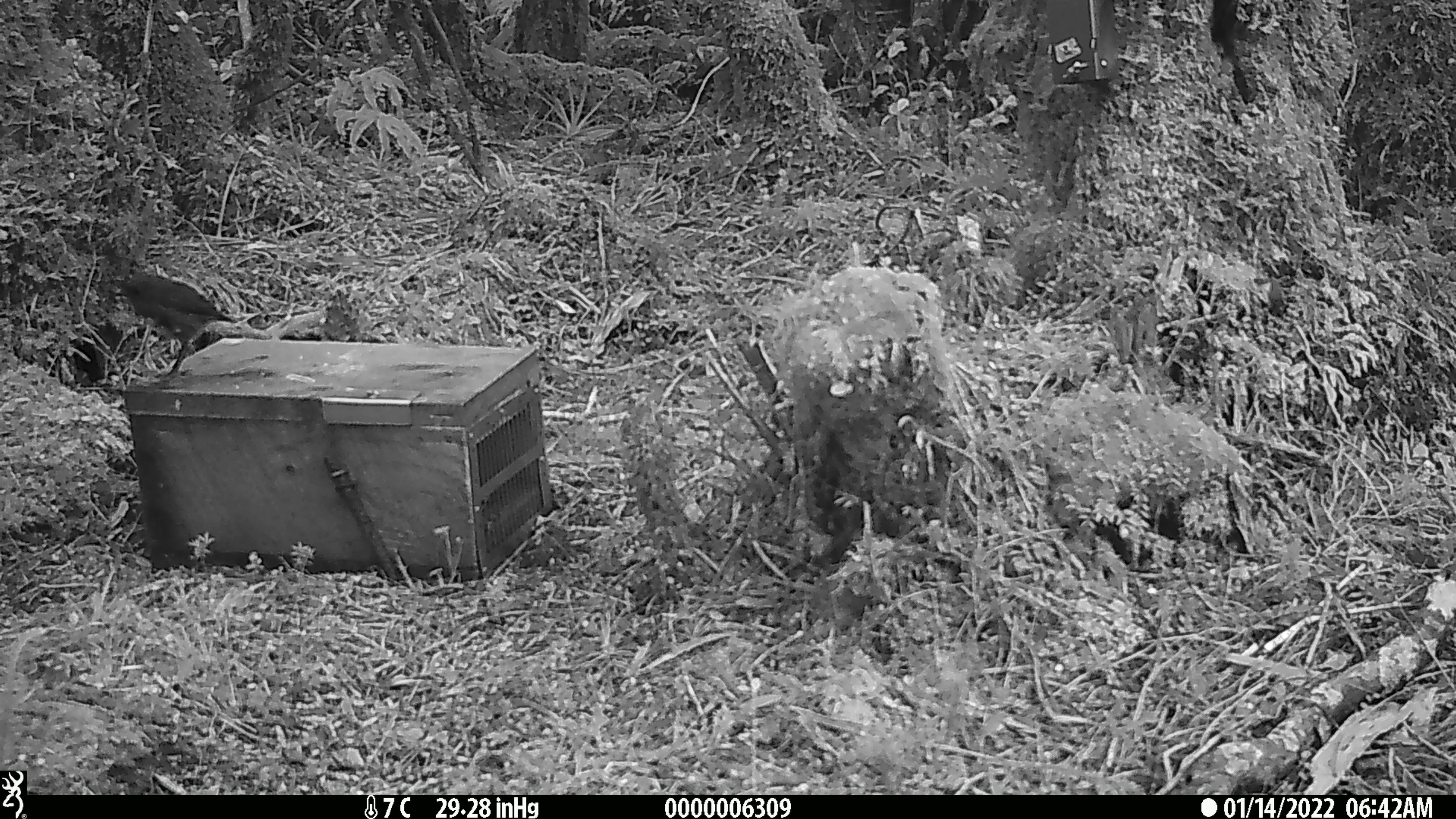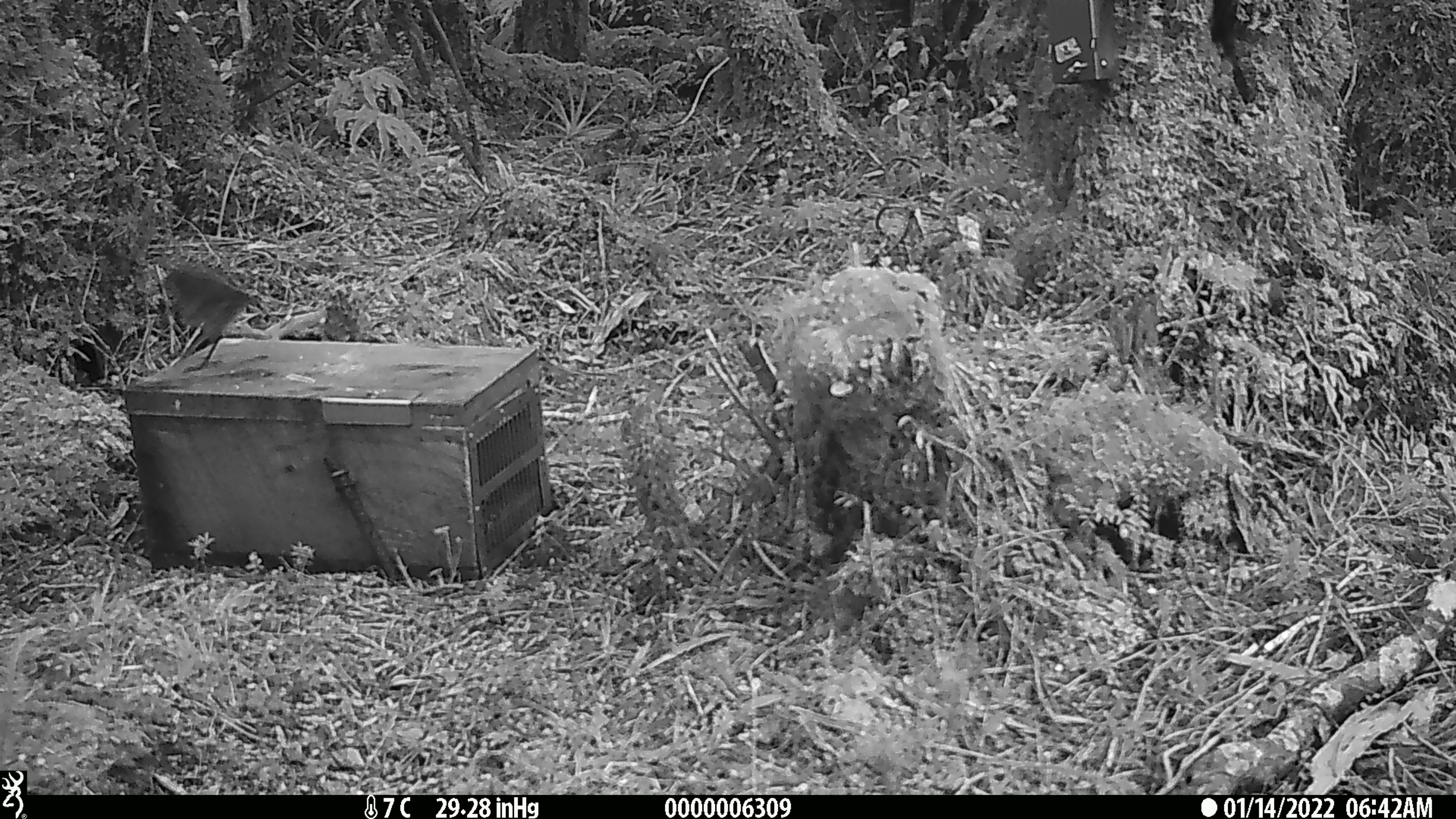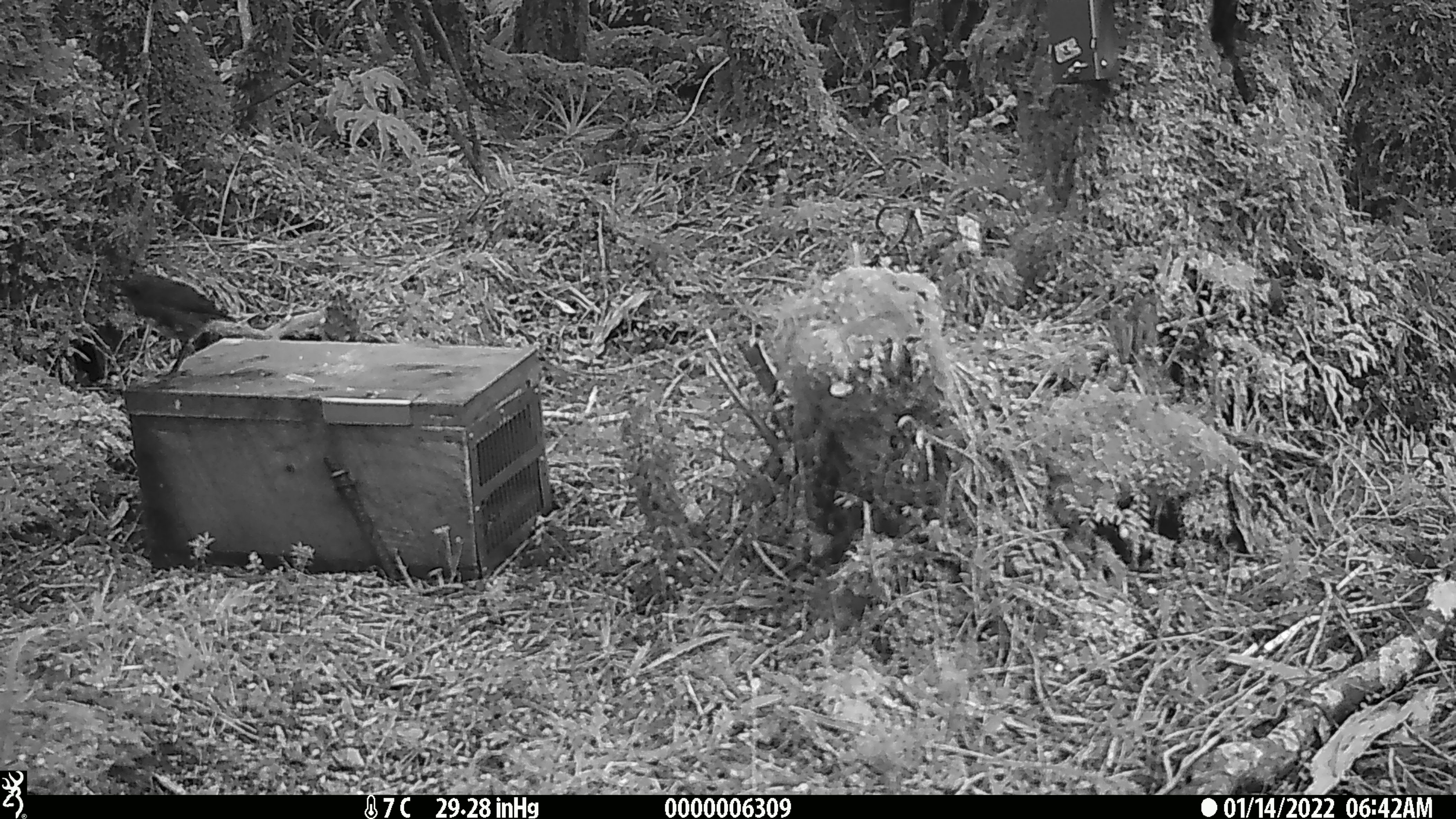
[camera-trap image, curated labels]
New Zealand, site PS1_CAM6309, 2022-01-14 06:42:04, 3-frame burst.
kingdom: Animalia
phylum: Chordata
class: Aves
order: Passeriformes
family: Petroicidae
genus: Petroica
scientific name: Petroica australis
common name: new zealand robin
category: robin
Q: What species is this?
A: Robin (new zealand robin) (Petroica australis).